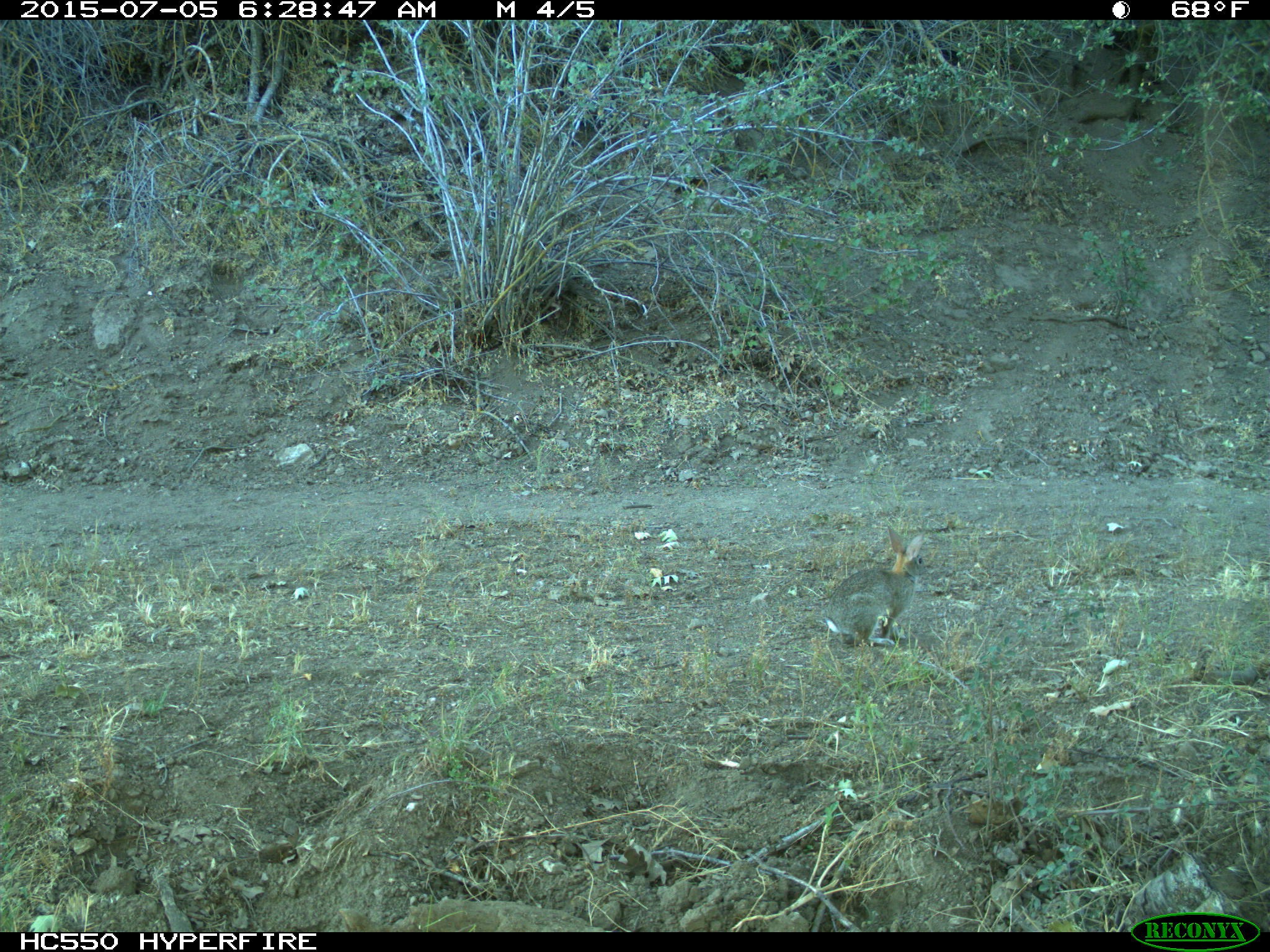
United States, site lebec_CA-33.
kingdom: Animalia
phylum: Chordata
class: Mammalia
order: Lagomorpha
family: Leporidae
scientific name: Leporidae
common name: rabbits and hares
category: unidentified rabbit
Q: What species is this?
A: Unidentified rabbit (rabbits and hares) (Leporidae).